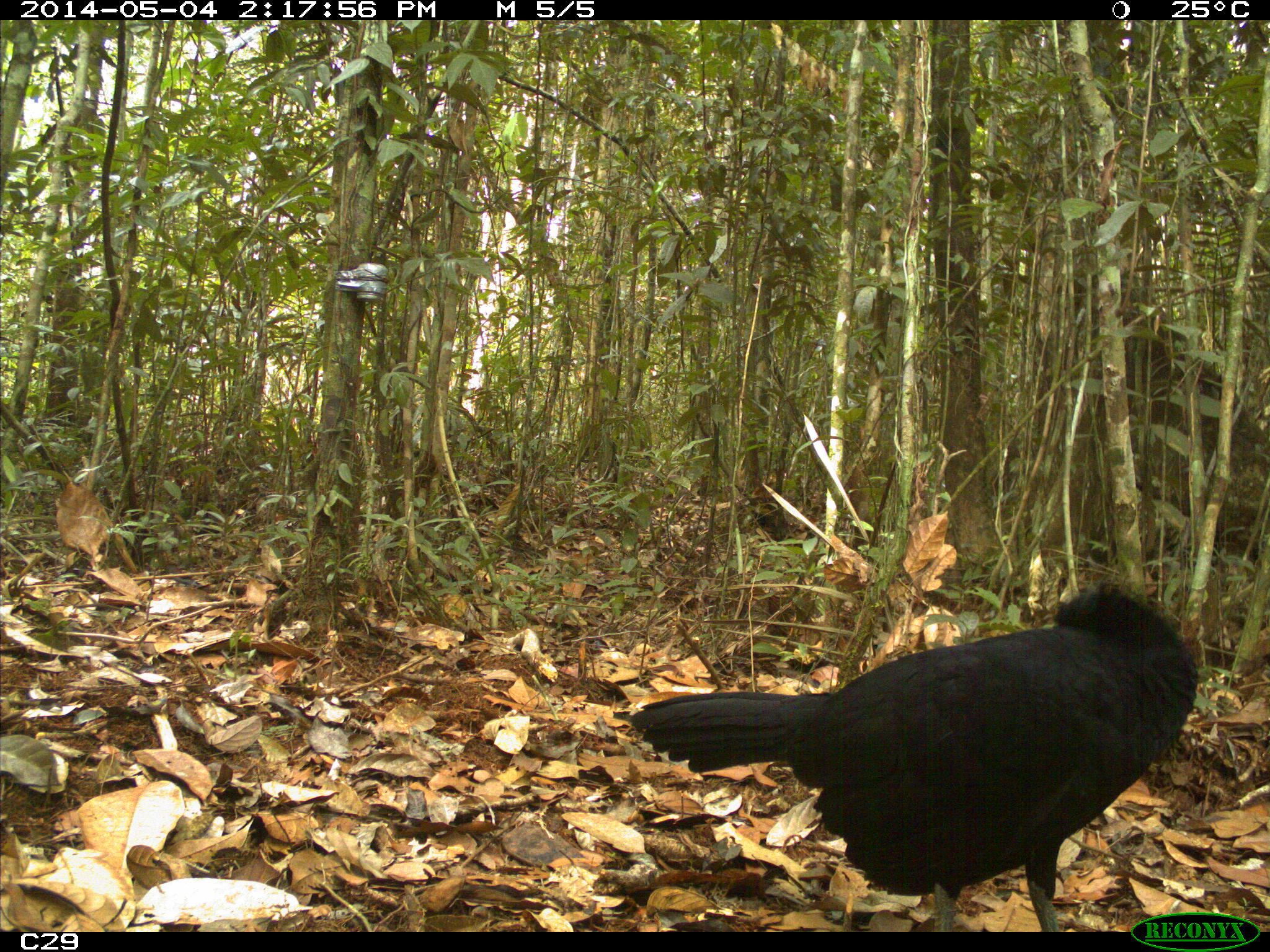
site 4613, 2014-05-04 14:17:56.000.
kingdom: Animalia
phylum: Chordata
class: Aves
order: Galliformes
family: Cracidae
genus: Crax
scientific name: Crax alector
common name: black curassow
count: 2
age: adult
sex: female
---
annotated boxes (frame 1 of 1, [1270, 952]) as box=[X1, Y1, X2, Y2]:
crax alector: box=[621, 577, 1201, 928]